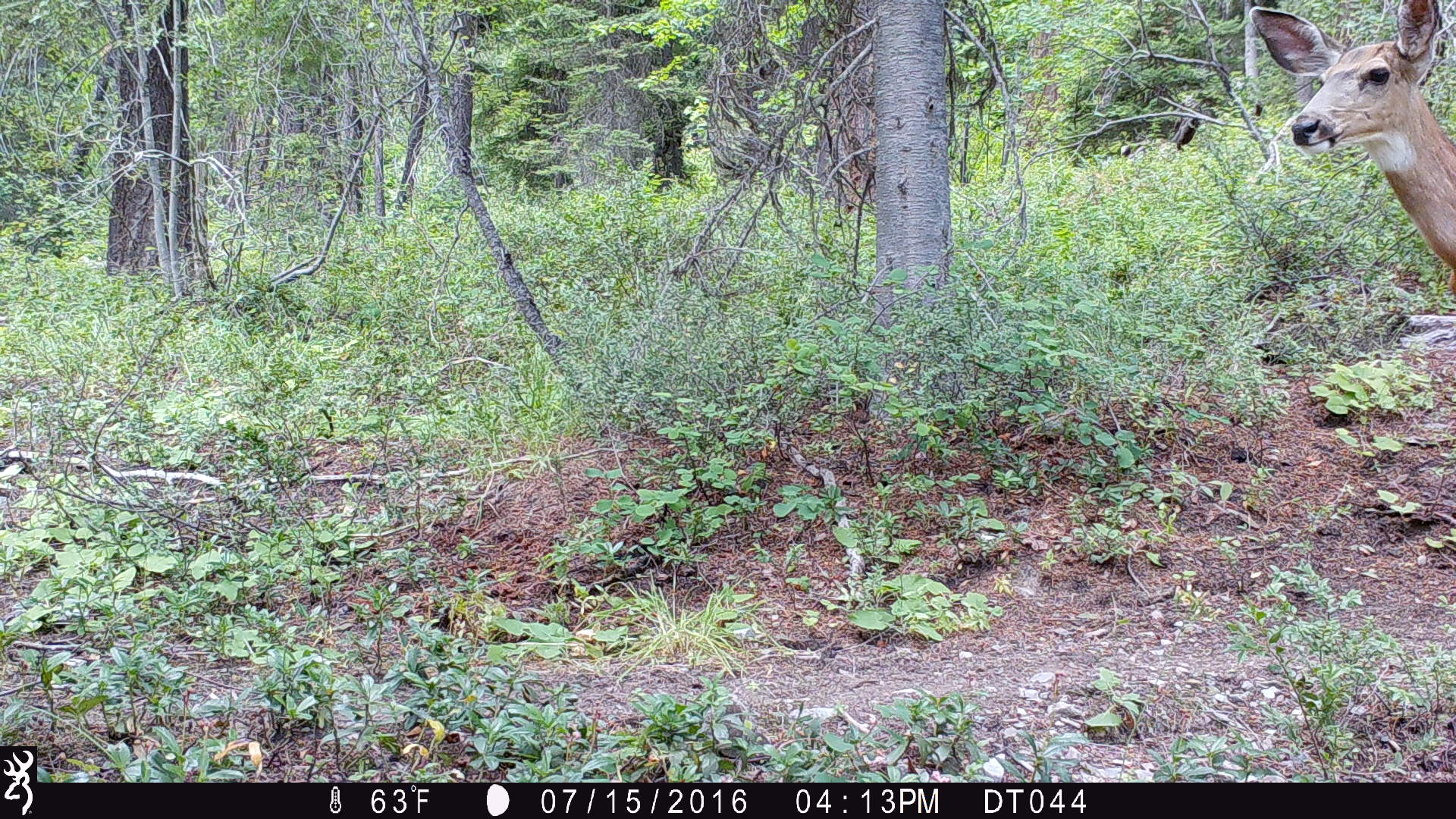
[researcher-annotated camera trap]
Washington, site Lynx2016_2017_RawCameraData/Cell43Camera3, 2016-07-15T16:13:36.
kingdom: Animalia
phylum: Chordata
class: Mammalia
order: Artiodactyla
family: Cervidae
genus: Odocoileus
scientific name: Odocoileus hemionus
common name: mule deer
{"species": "Odocoileus hemionus (mule deer)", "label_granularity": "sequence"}